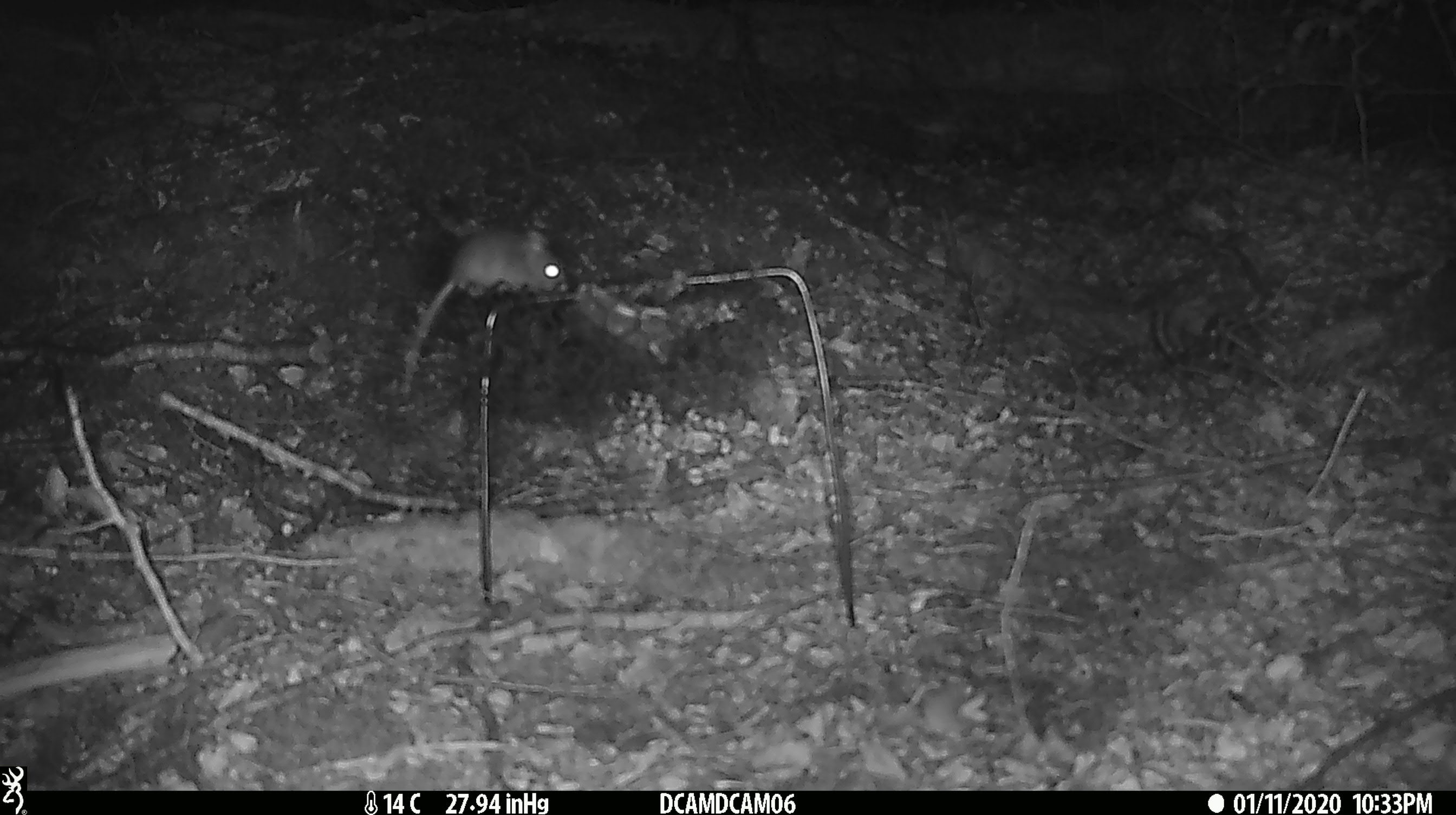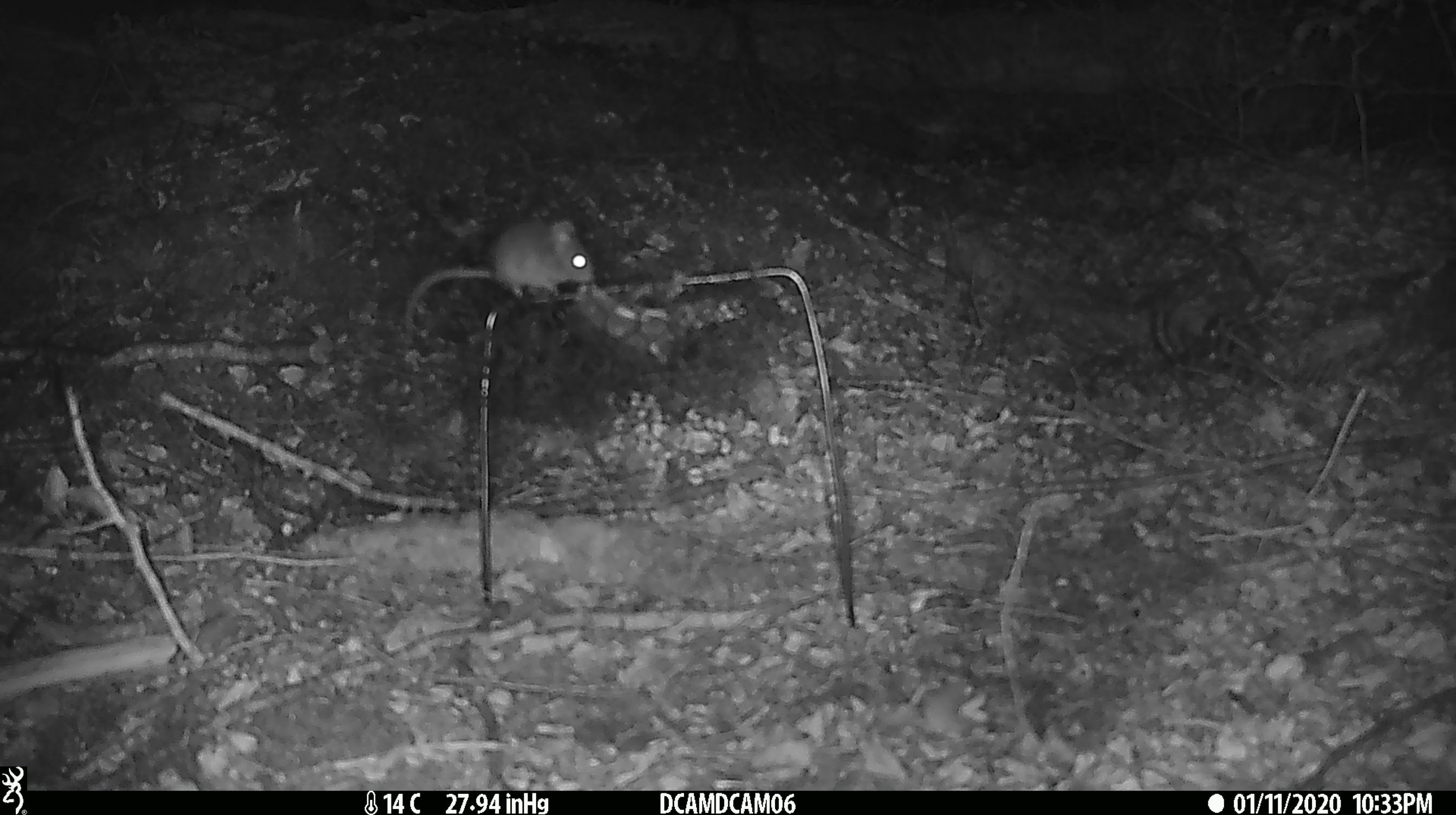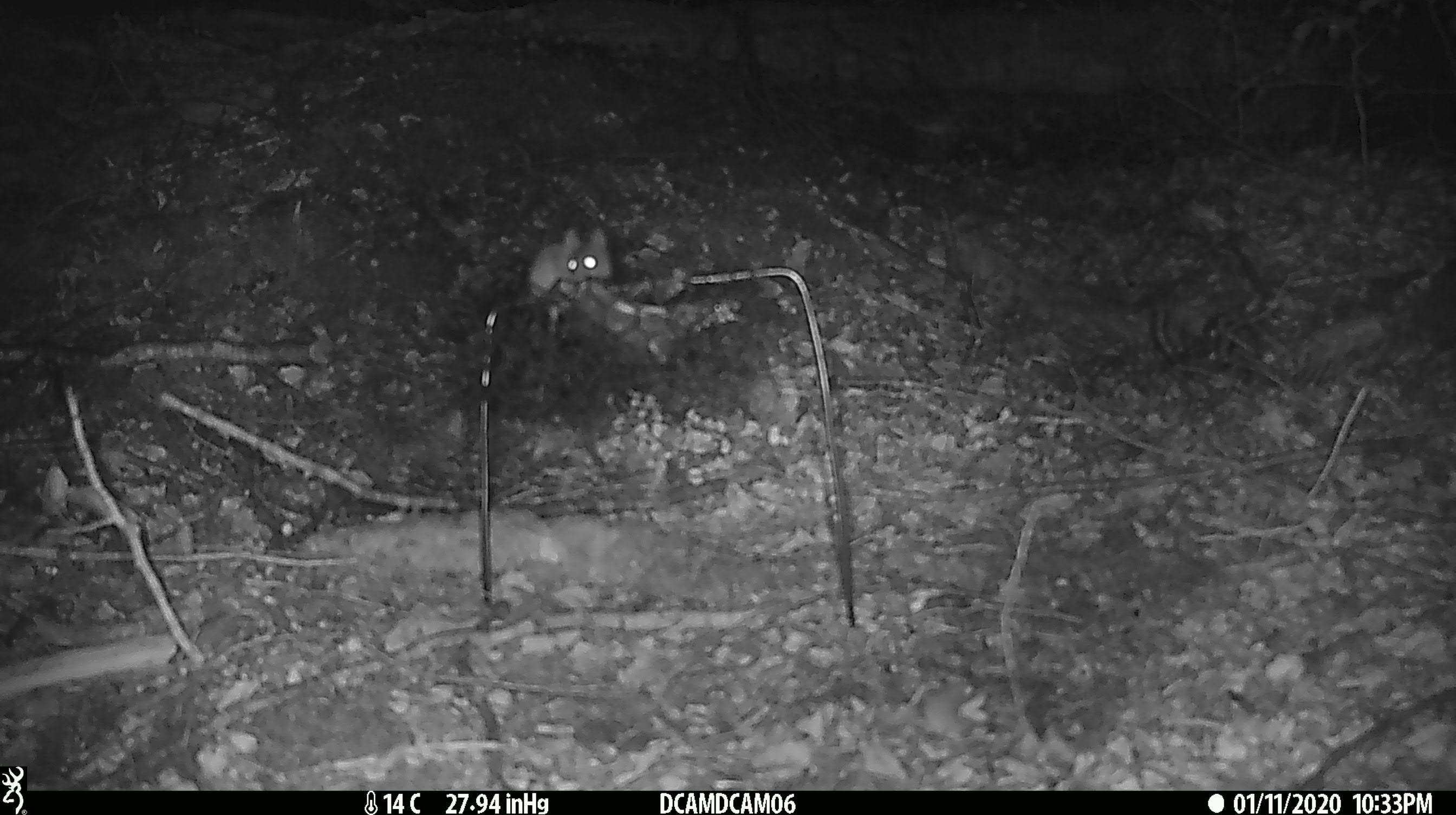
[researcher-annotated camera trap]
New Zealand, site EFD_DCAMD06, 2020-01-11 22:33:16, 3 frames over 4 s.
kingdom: Animalia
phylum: Chordata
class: Mammalia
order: Rodentia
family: Muridae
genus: Mus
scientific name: Mus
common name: mouse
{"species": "mouse (Mus)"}